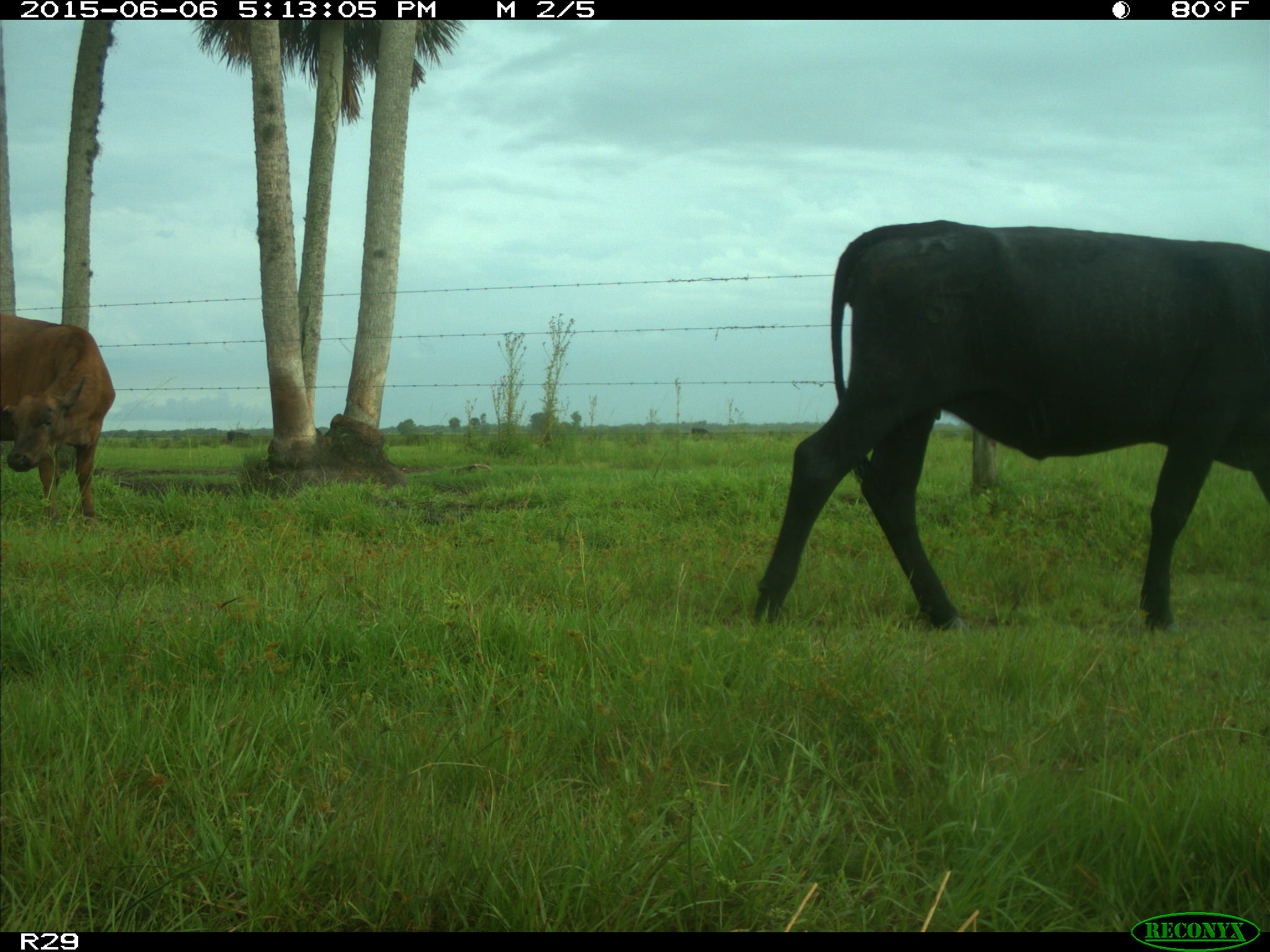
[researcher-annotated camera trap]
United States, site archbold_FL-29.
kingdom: Animalia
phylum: Chordata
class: Mammalia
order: Artiodactyla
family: Bovidae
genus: Bos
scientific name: Bos taurus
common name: domestic cow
Bos taurus (domestic cow).